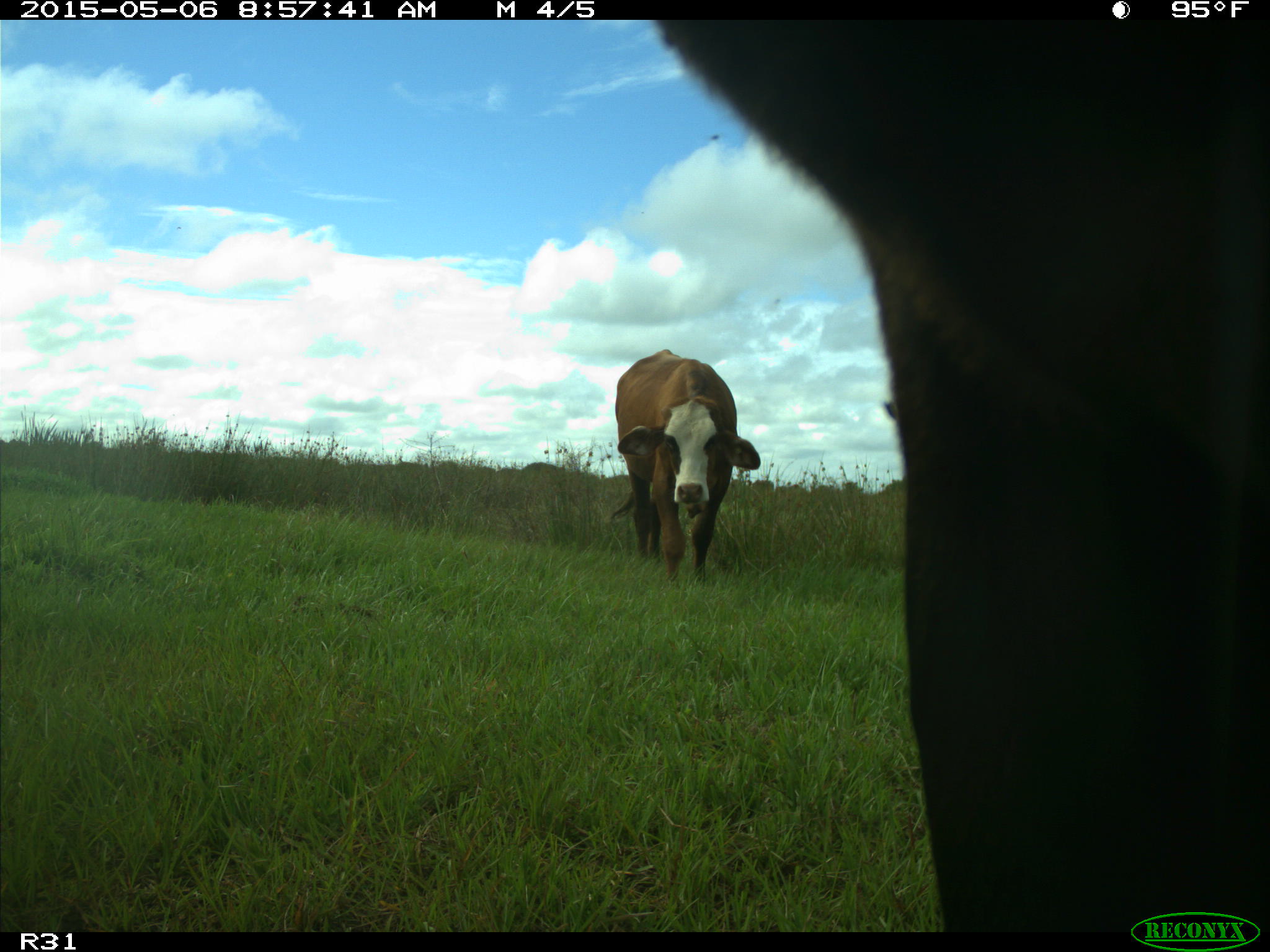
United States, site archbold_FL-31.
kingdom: Animalia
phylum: Chordata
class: Mammalia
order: Artiodactyla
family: Bovidae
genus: Bos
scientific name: Bos taurus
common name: domestic cow